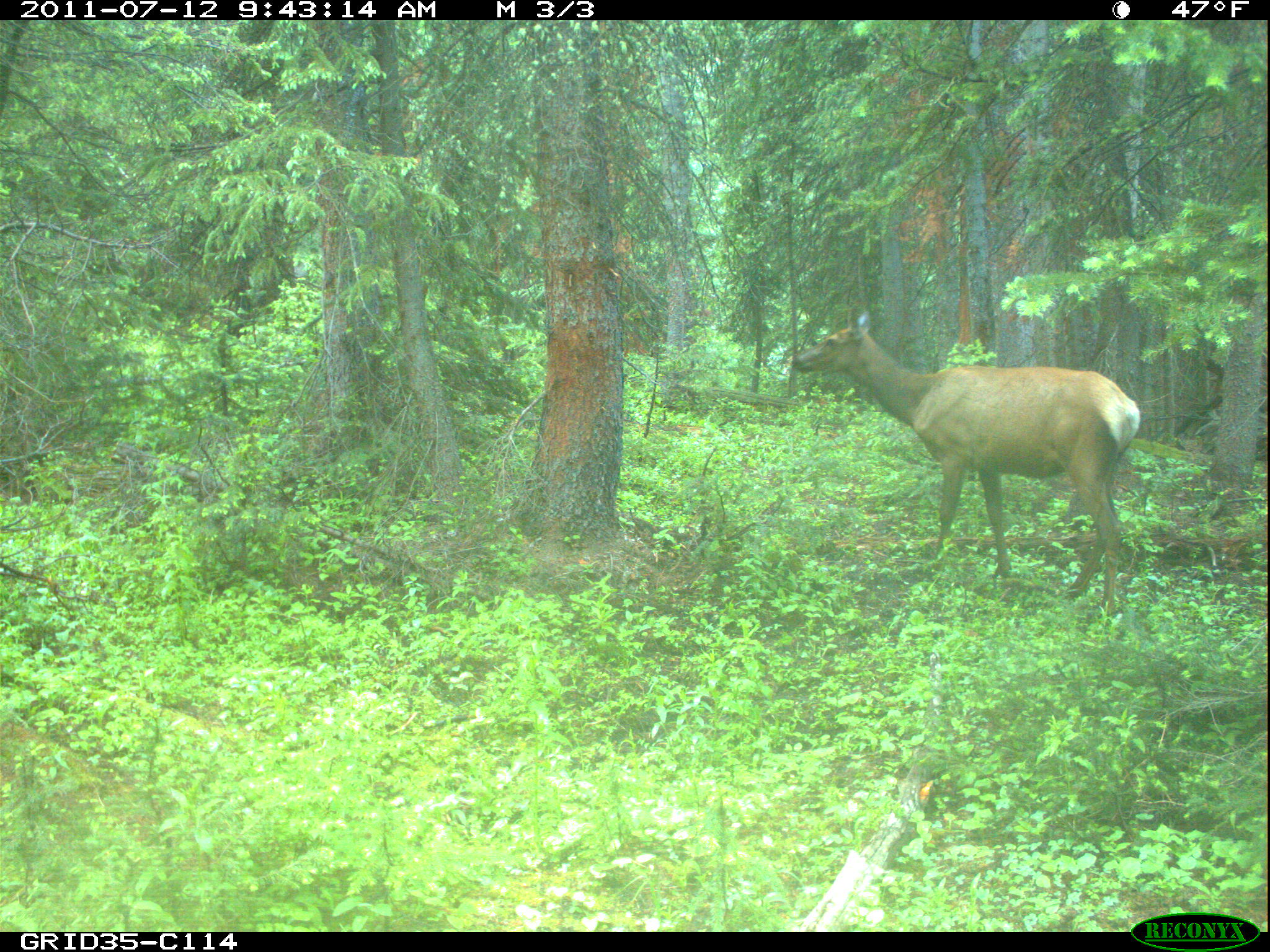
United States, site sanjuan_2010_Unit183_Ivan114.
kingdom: Animalia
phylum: Chordata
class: Mammalia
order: Artiodactyla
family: Cervidae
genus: Cervus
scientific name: Cervus elaphus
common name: red deer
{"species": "Cervus elaphus (red deer)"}